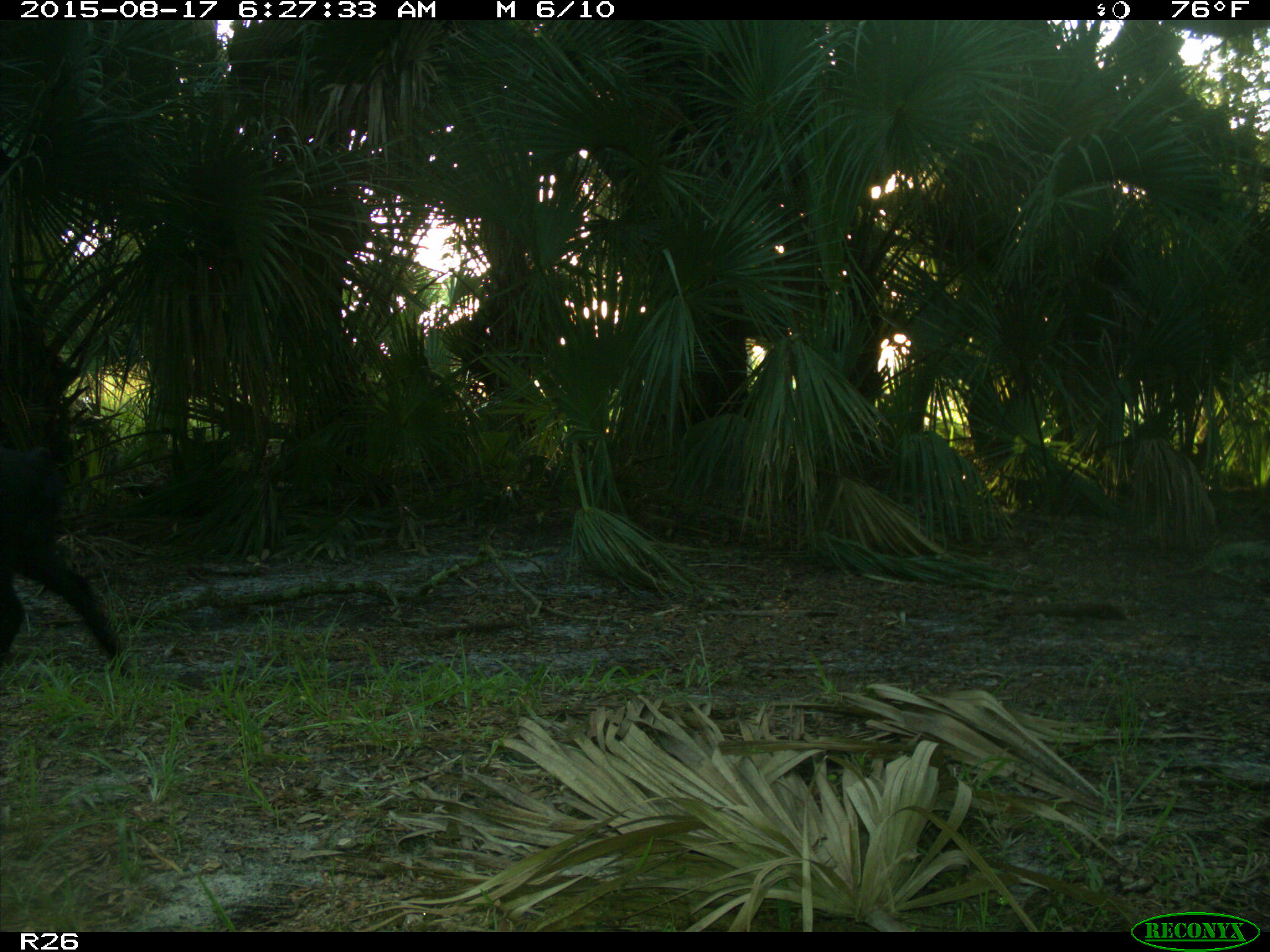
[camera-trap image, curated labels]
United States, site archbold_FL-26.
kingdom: Animalia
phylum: Chordata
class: Mammalia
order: Artiodactyla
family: Suidae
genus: Sus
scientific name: Sus scrofa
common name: wild boar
Sus scrofa (wild boar).